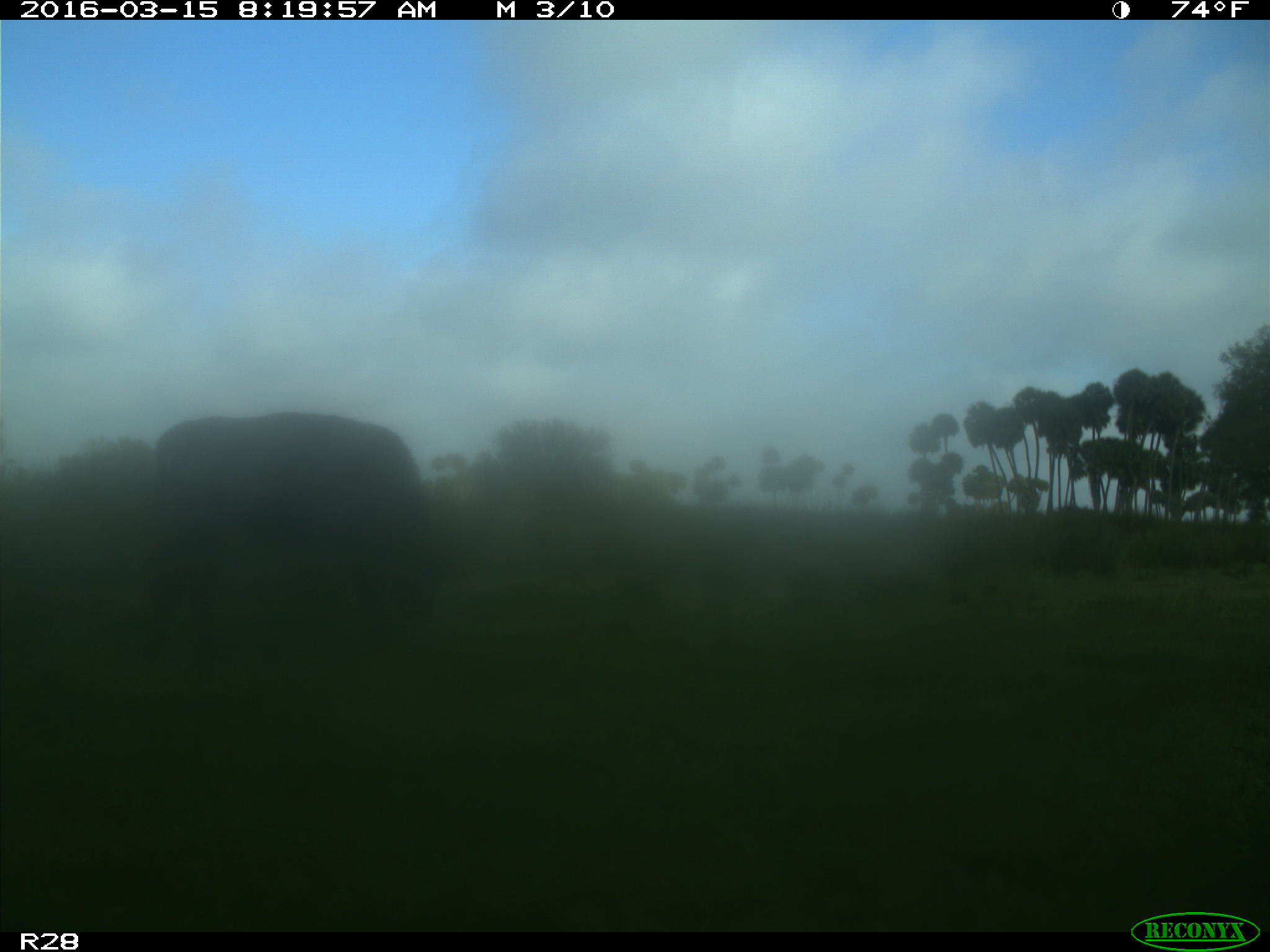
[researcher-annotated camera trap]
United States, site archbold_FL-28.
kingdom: Animalia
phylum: Chordata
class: Mammalia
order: Artiodactyla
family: Bovidae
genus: Bos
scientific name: Bos taurus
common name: domestic cow